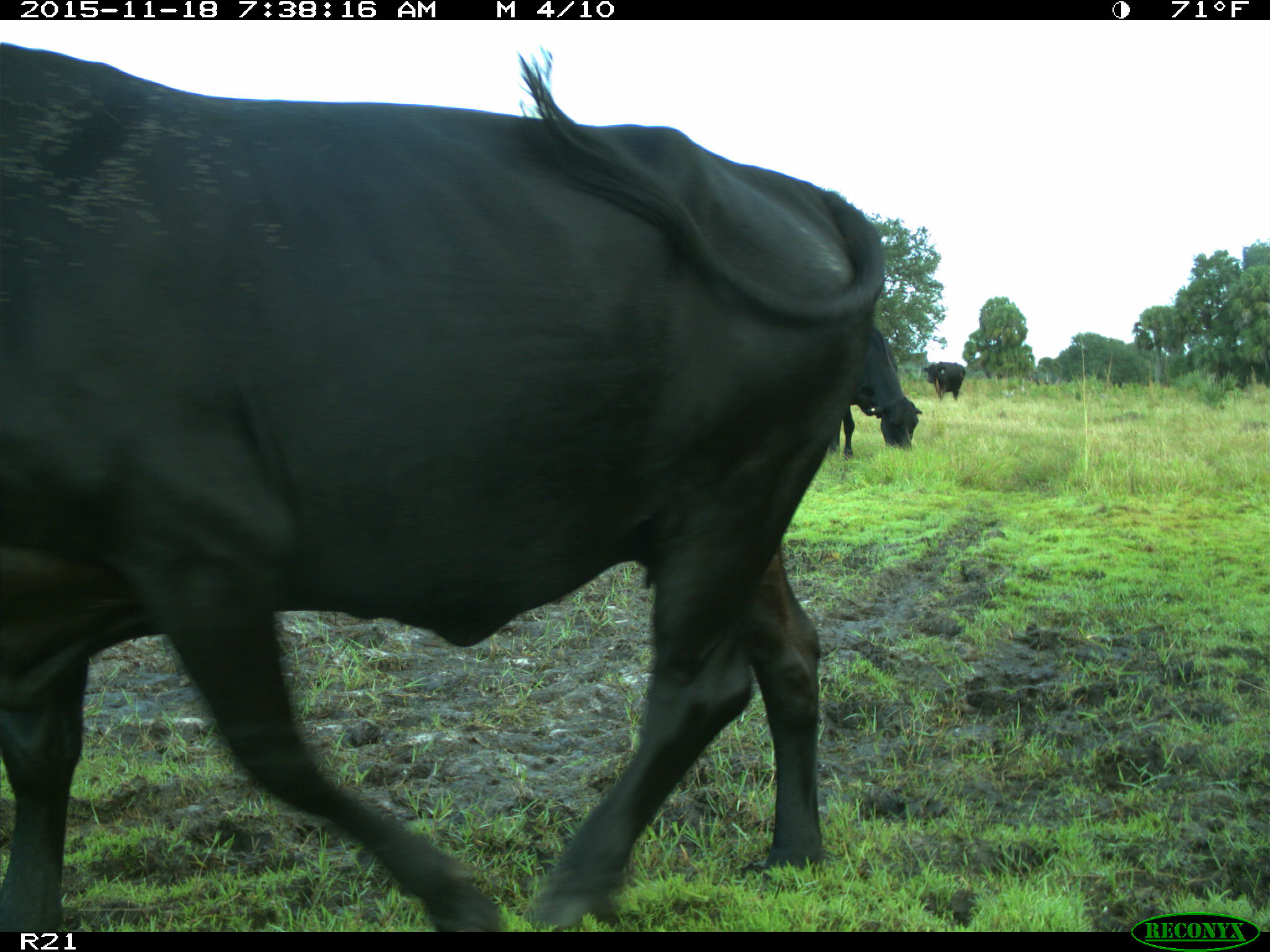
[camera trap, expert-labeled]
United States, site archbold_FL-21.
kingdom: Animalia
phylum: Chordata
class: Mammalia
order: Artiodactyla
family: Bovidae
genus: Bos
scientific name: Bos taurus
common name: domestic cow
Bos taurus (domestic cow).